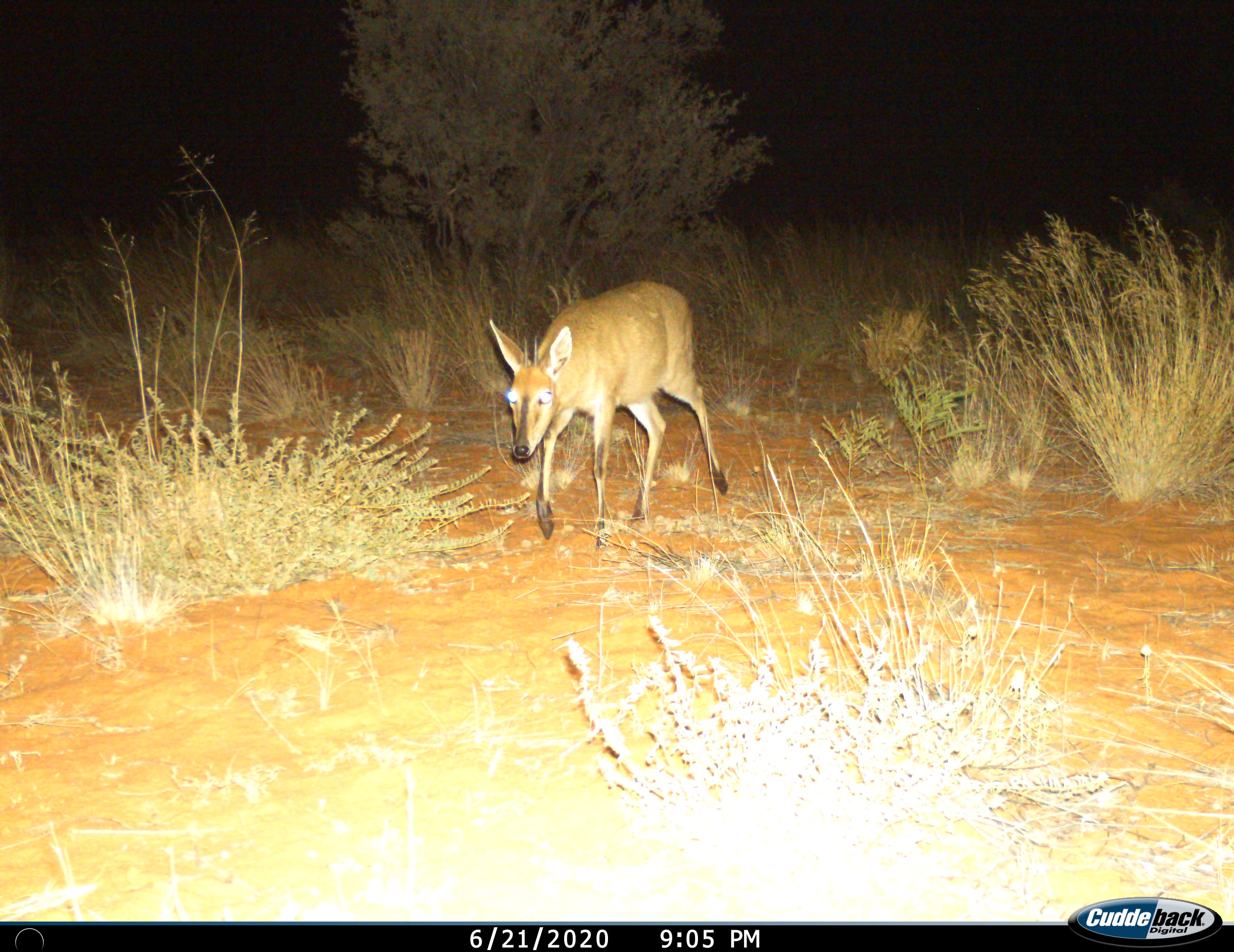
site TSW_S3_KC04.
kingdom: Animalia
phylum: Chordata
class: Mammalia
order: Artiodactyla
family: Bovidae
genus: Sylvicapra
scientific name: Sylvicapra grimmia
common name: common duiker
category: duikercommongrey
Duikercommongrey (common duiker) (Sylvicapra grimmia), count 1. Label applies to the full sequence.